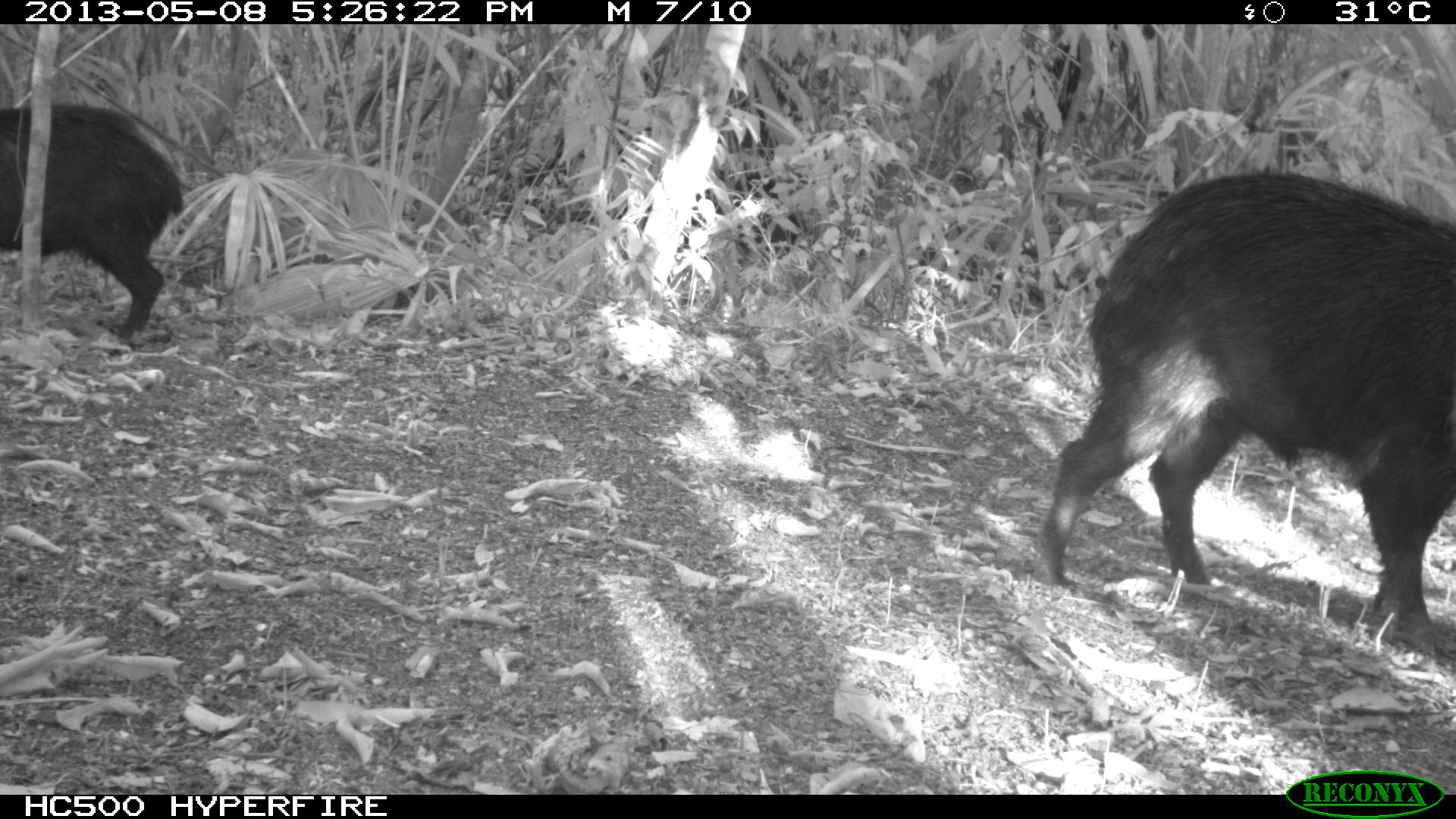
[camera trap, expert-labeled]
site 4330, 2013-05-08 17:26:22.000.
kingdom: Animalia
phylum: Chordata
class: Mammalia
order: Artiodactyla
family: Tayassuidae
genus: Tayassu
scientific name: Tayassu pecari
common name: white-lipped peccary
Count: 2.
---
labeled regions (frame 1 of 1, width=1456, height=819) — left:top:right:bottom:
tayassu pecari: 1031:169:1456:651; 0:105:184:339